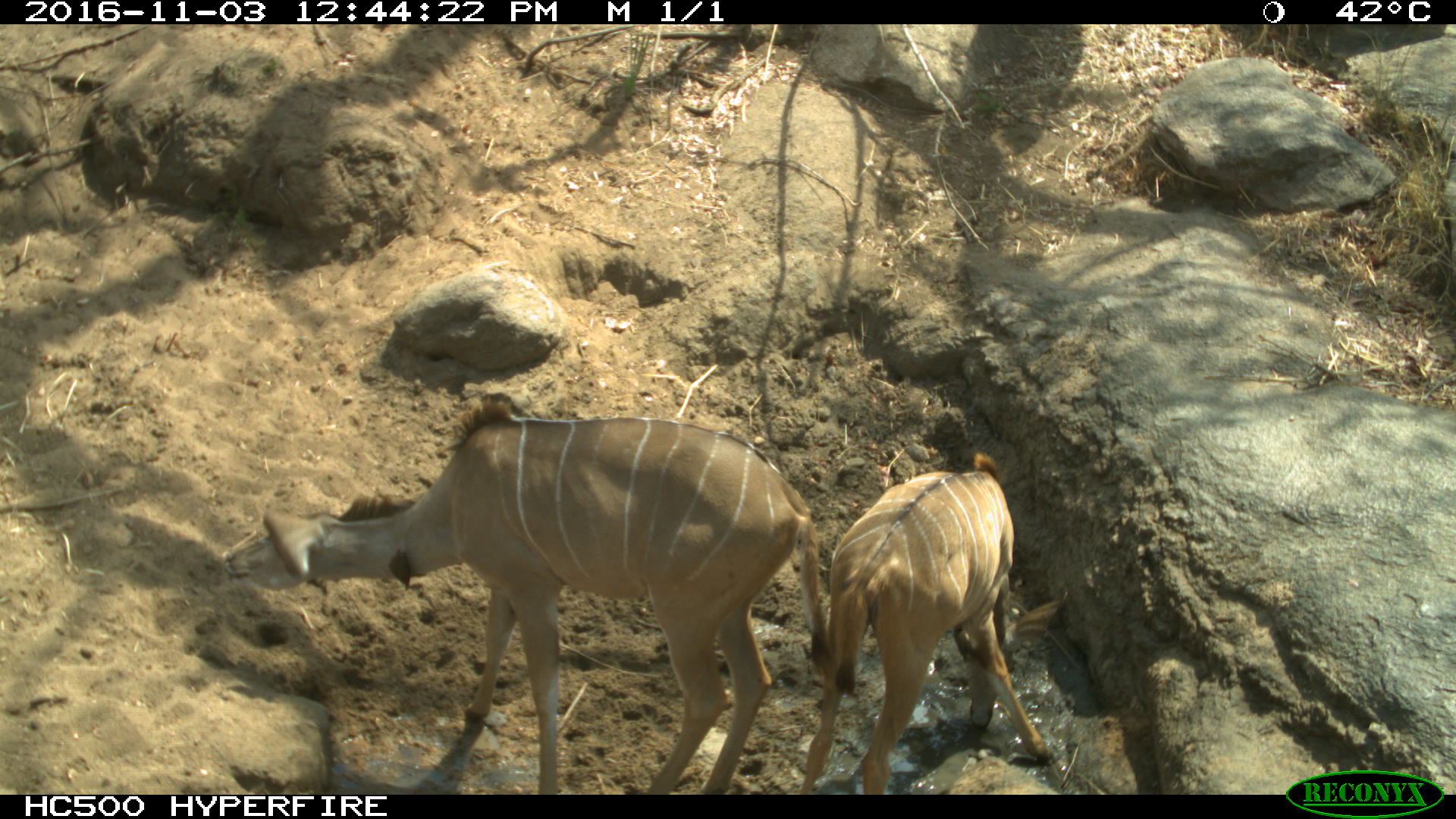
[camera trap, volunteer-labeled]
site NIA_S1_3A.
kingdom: Animalia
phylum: Chordata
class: Mammalia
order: Artiodactyla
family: Bovidae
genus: Tragelaphus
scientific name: Tragelaphus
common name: kudu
Kudu (Tragelaphus), count 2. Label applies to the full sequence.